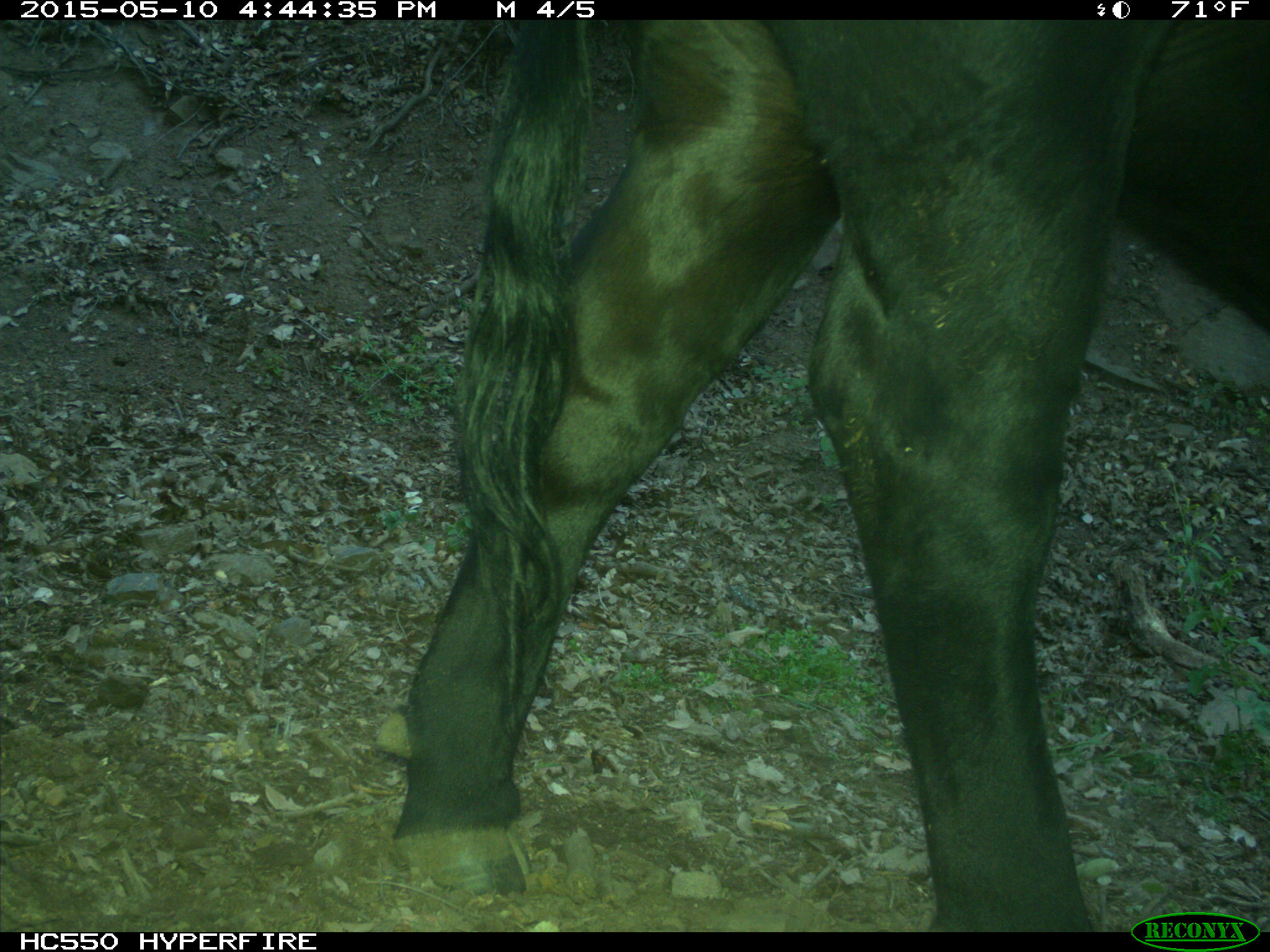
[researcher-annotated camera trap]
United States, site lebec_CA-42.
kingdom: Animalia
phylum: Chordata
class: Mammalia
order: Artiodactyla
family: Bovidae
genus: Bos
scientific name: Bos taurus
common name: domestic cow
Bos taurus (domestic cow).